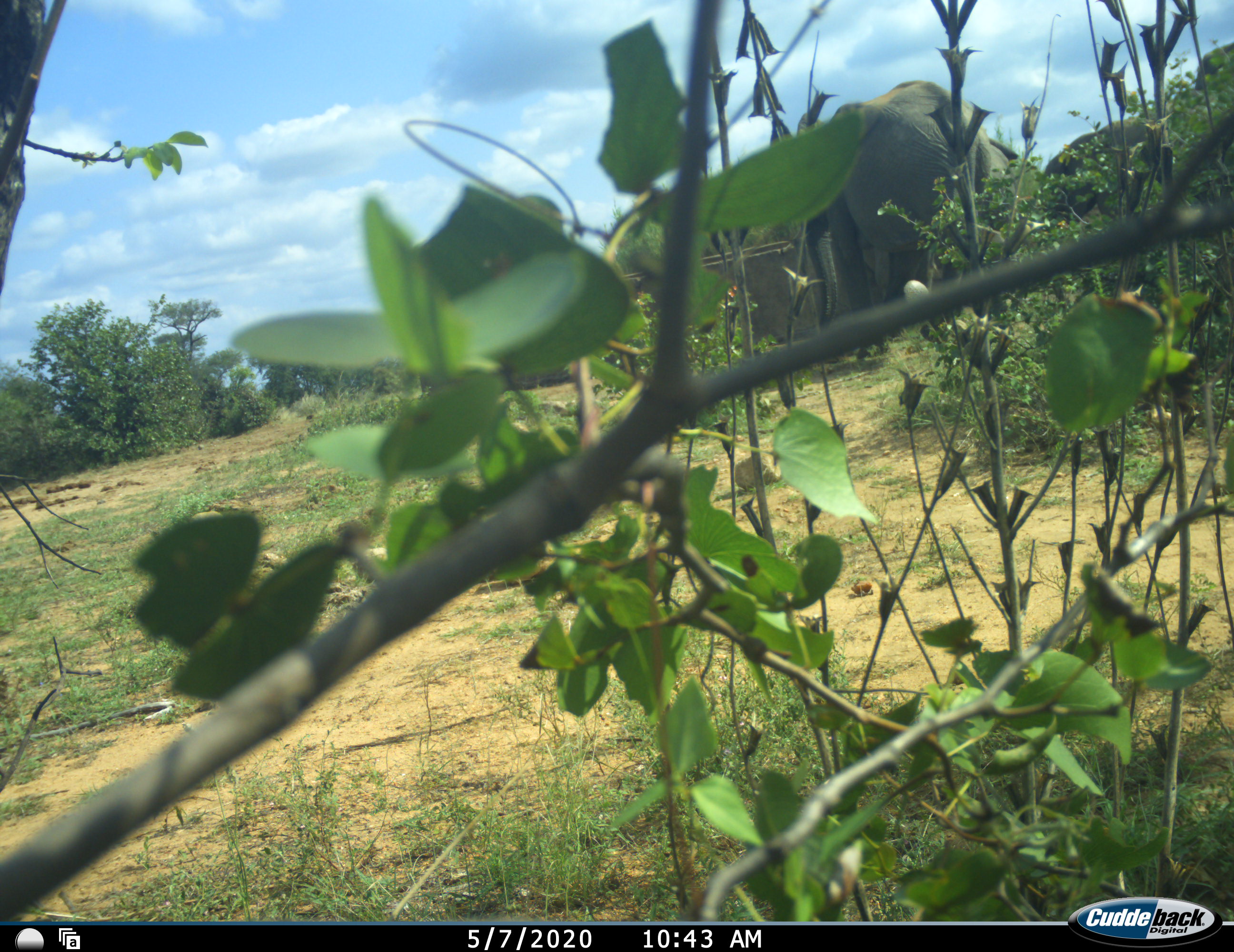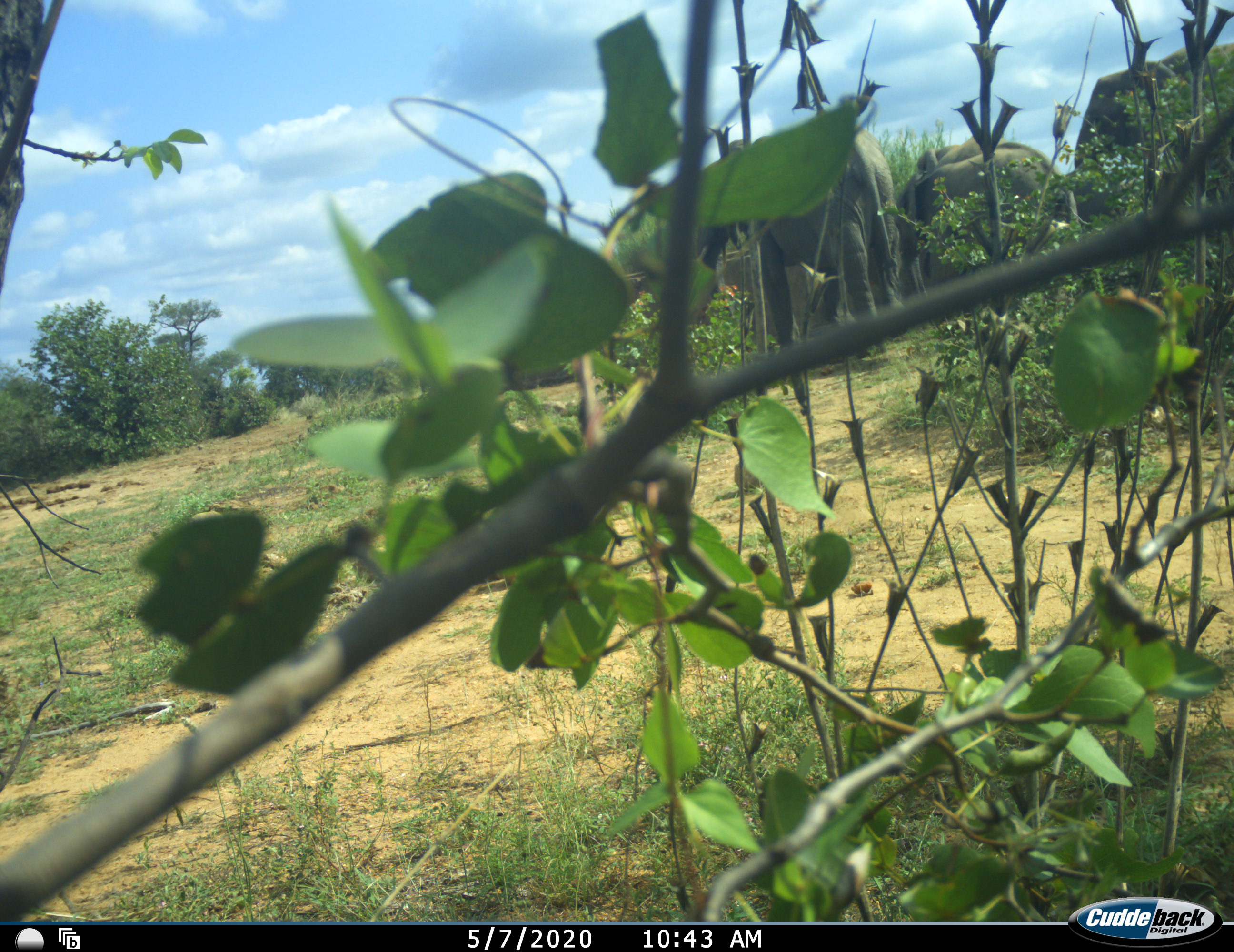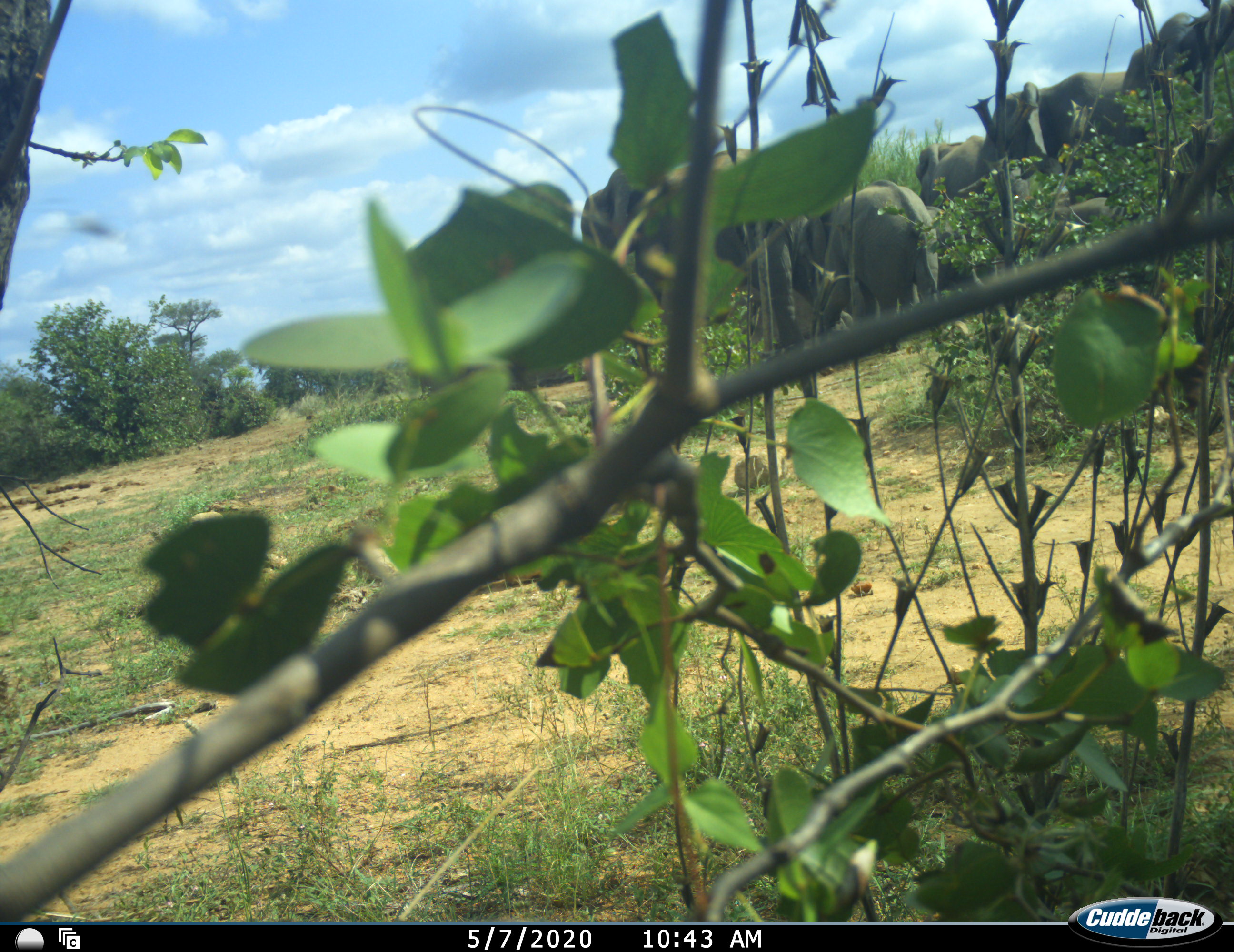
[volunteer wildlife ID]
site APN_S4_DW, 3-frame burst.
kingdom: Animalia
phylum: Chordata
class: Mammalia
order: Proboscidea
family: Elephantidae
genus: Loxodonta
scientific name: Loxodonta africana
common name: african bush elephant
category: elephant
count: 5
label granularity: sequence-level